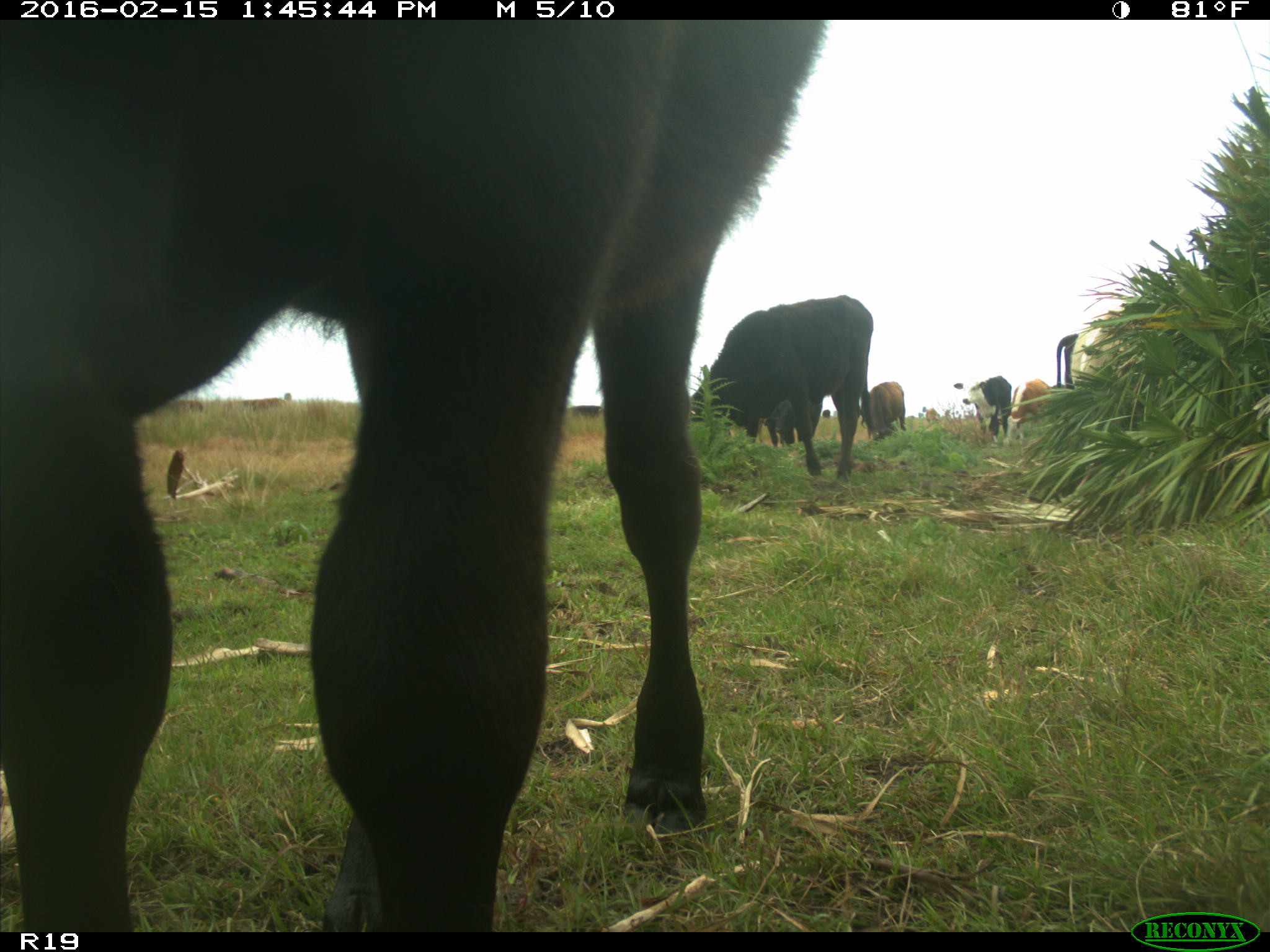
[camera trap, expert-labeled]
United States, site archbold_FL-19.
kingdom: Animalia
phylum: Chordata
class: Mammalia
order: Artiodactyla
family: Bovidae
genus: Bos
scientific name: Bos taurus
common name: domestic cow